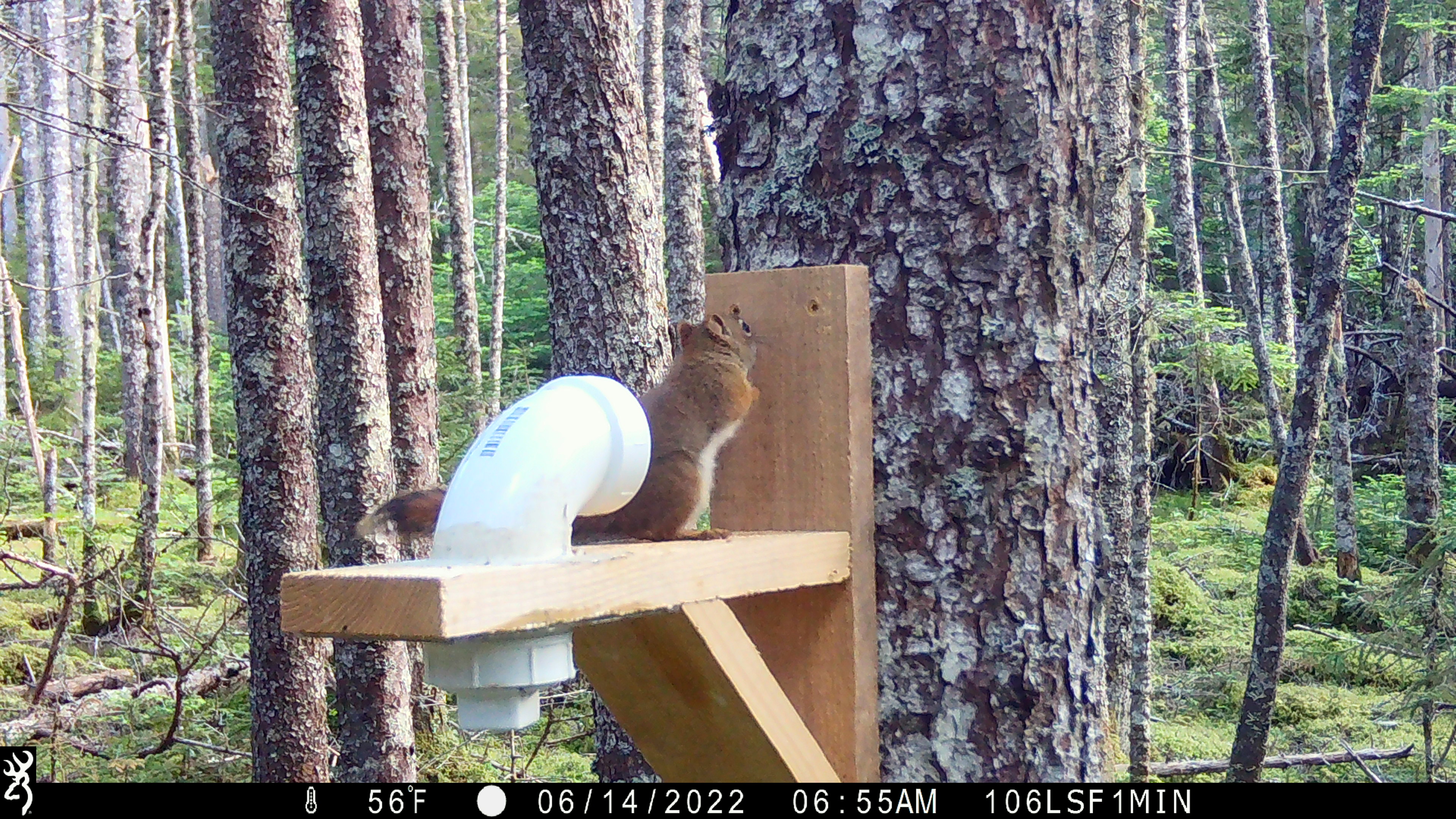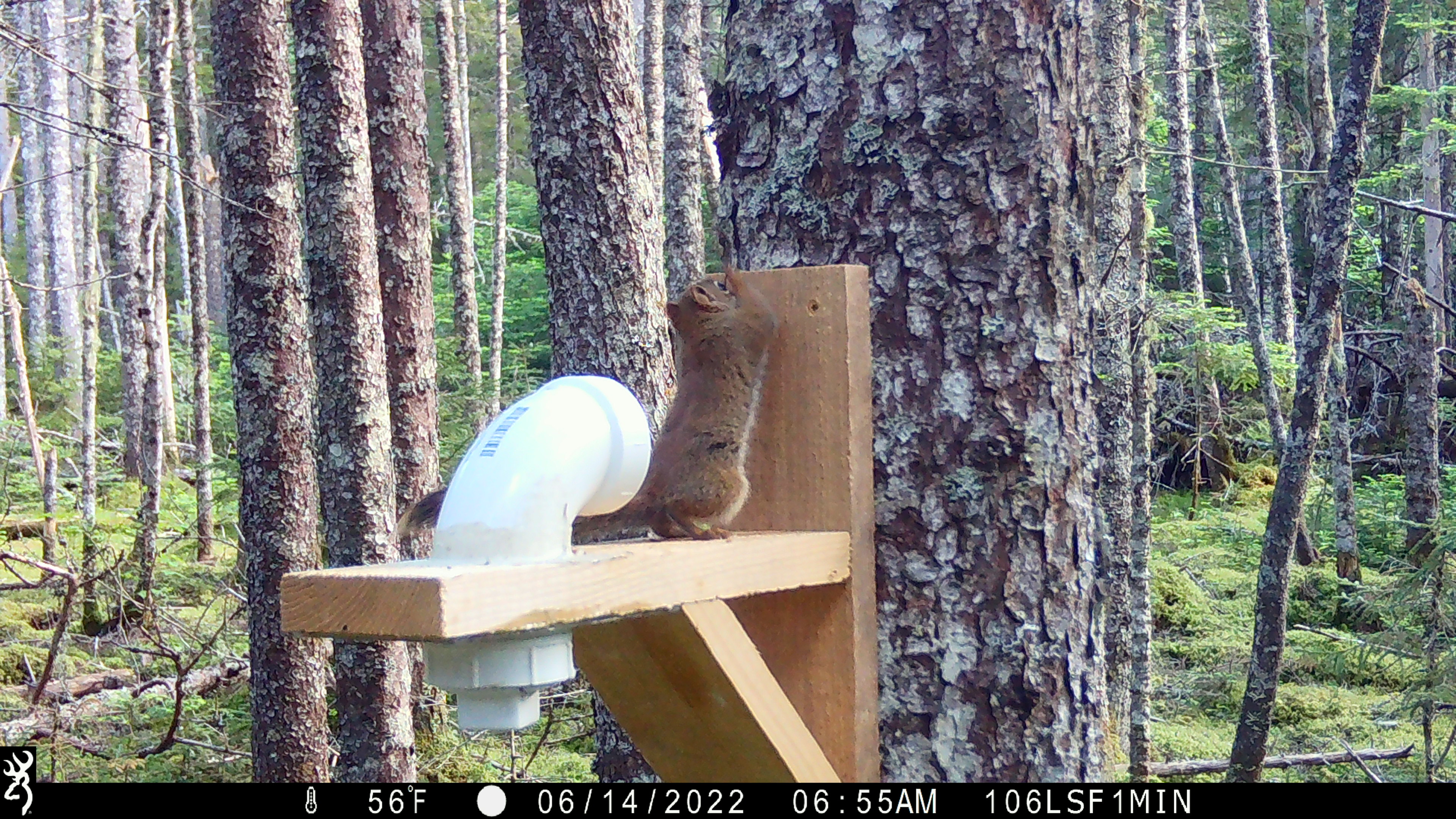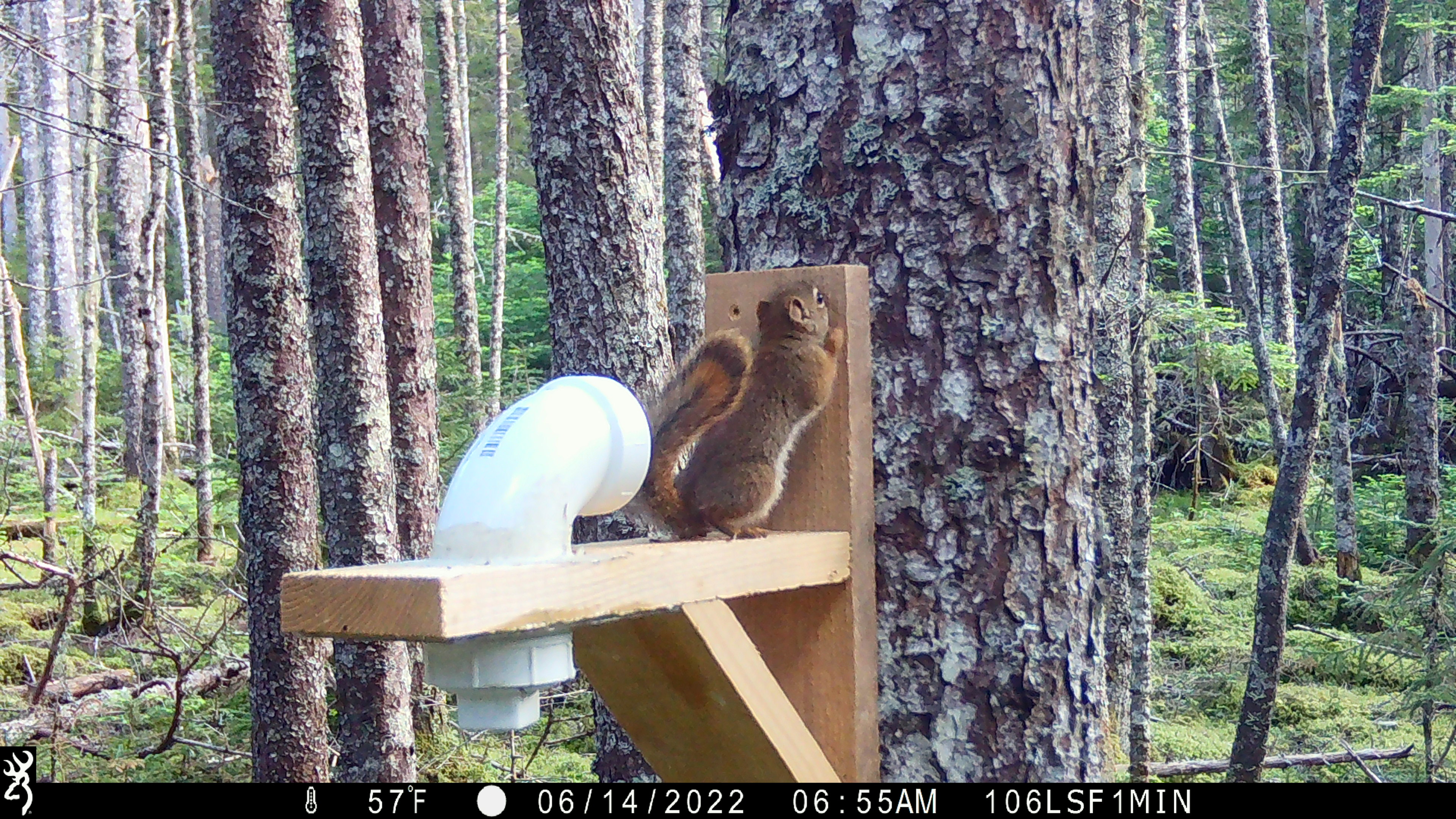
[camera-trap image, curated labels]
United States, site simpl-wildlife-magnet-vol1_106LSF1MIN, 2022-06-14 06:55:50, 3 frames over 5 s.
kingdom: Animalia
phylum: Chordata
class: Mammalia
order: Rodentia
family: Sciuridae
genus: Tamiasciurus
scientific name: Tamiasciurus hudsonicus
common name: red squirrel